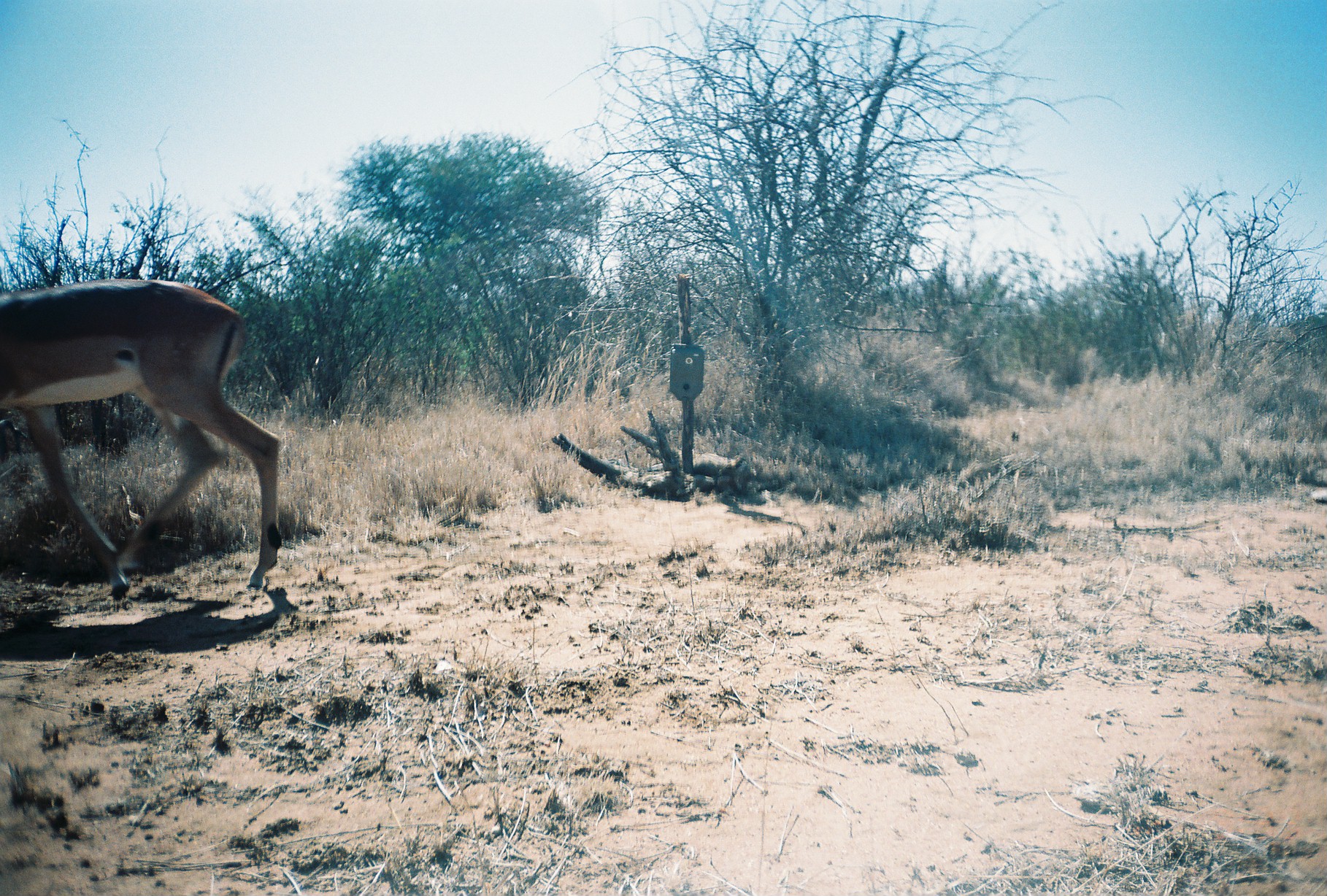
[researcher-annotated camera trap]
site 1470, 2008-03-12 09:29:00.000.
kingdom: Animalia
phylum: Chordata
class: Mammalia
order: Artiodactyla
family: Bovidae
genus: Aepyceros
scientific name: Aepyceros melampus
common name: impala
Aepyceros melampus (impala), count 1.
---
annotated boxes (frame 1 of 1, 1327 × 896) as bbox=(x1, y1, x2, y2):
aepyceros melampus: bbox=(0, 276, 282, 600)